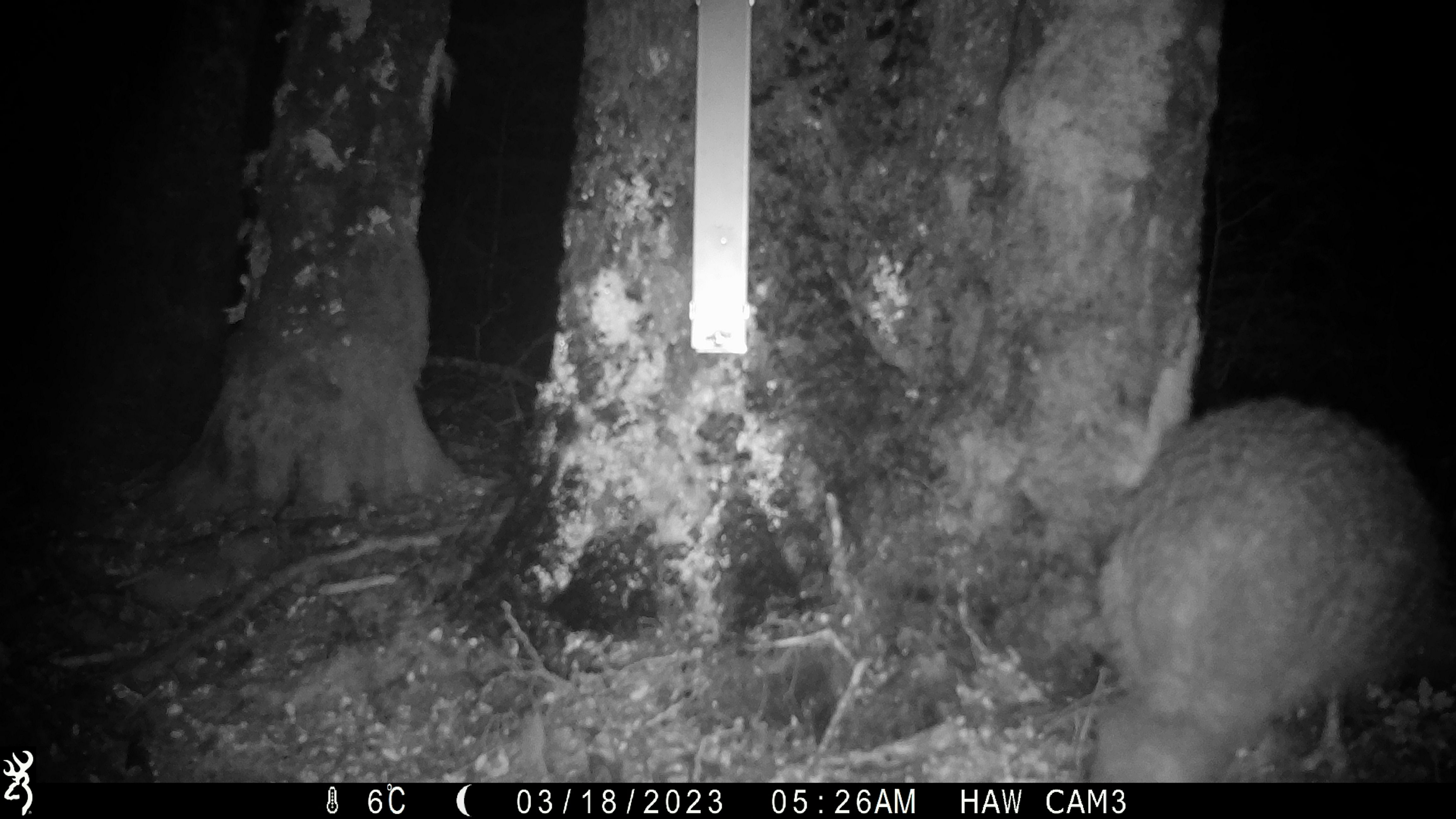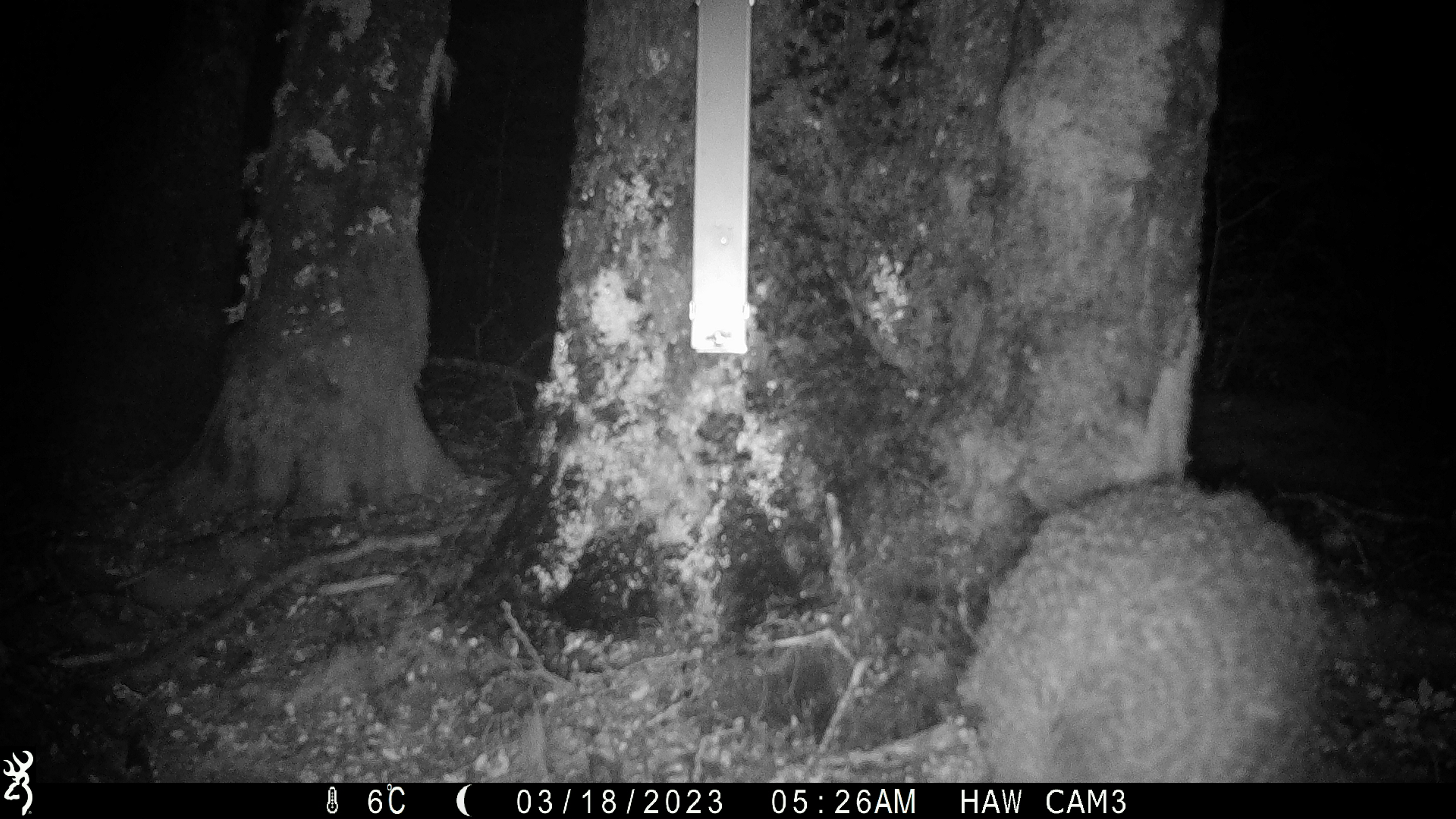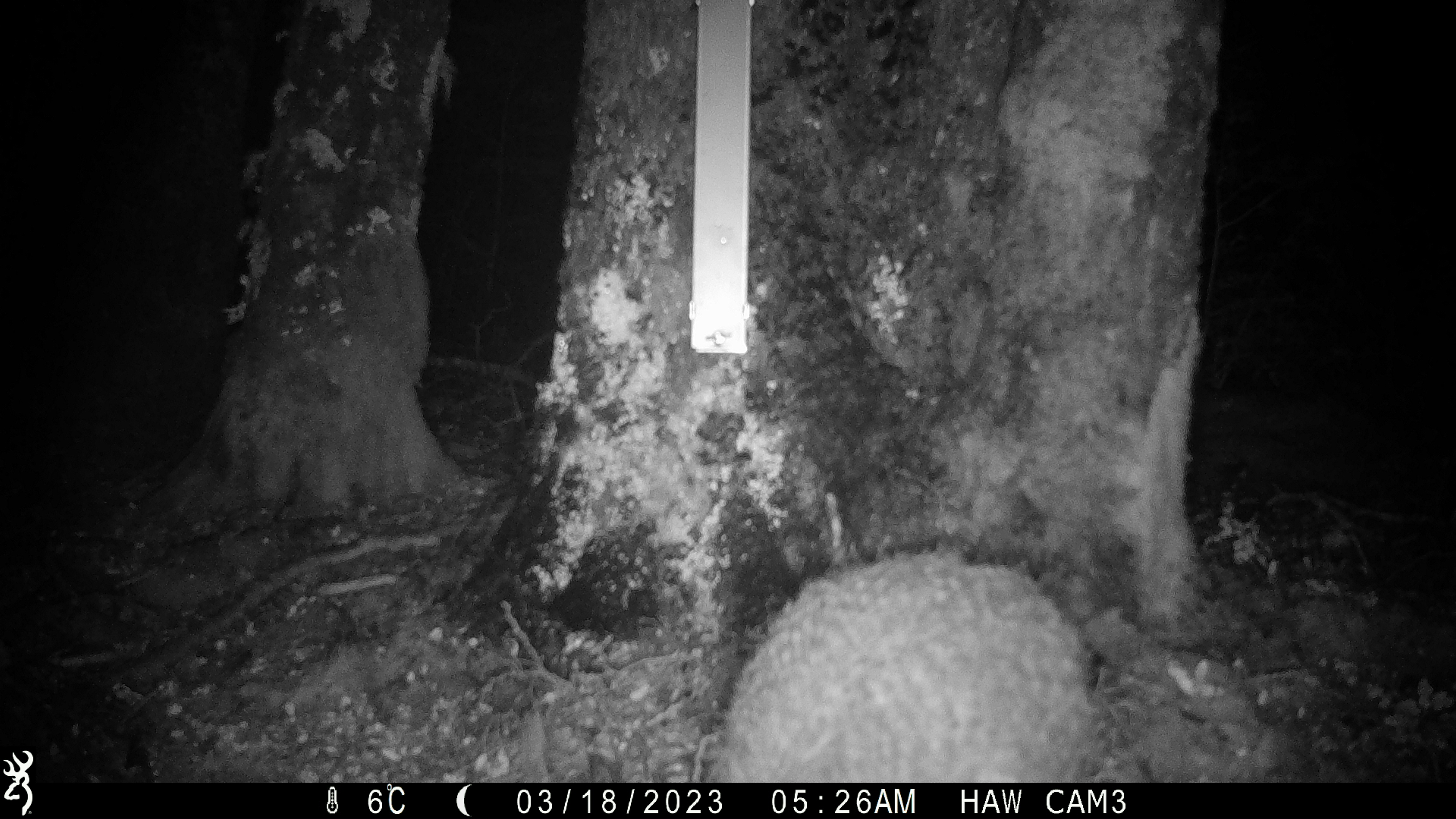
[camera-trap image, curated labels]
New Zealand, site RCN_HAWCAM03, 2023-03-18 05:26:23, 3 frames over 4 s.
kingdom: Animalia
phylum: Chordata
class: Aves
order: Apterygiformes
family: Apterygidae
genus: Apteryx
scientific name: Apteryx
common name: kiwi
Kiwi (Apteryx).